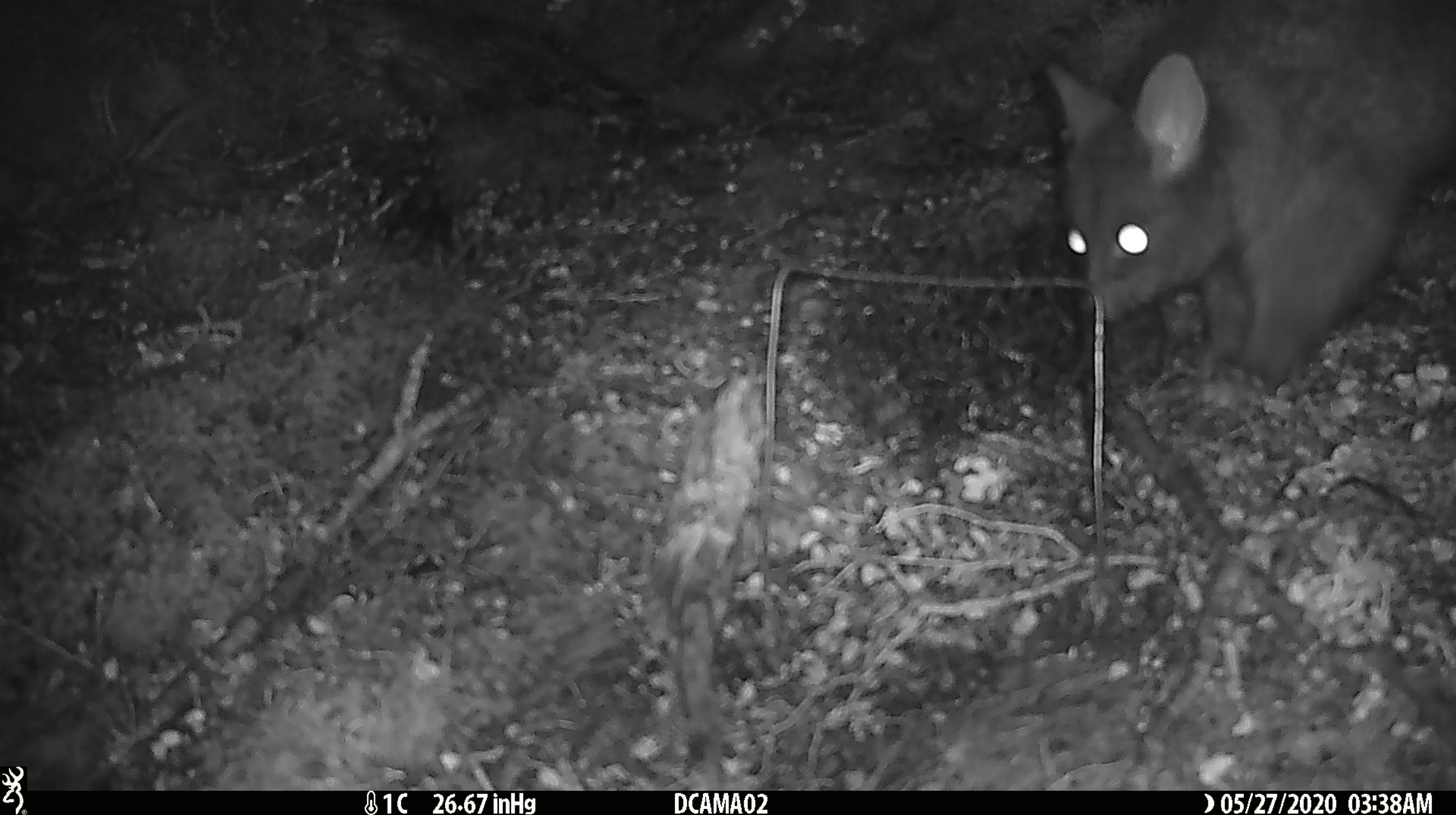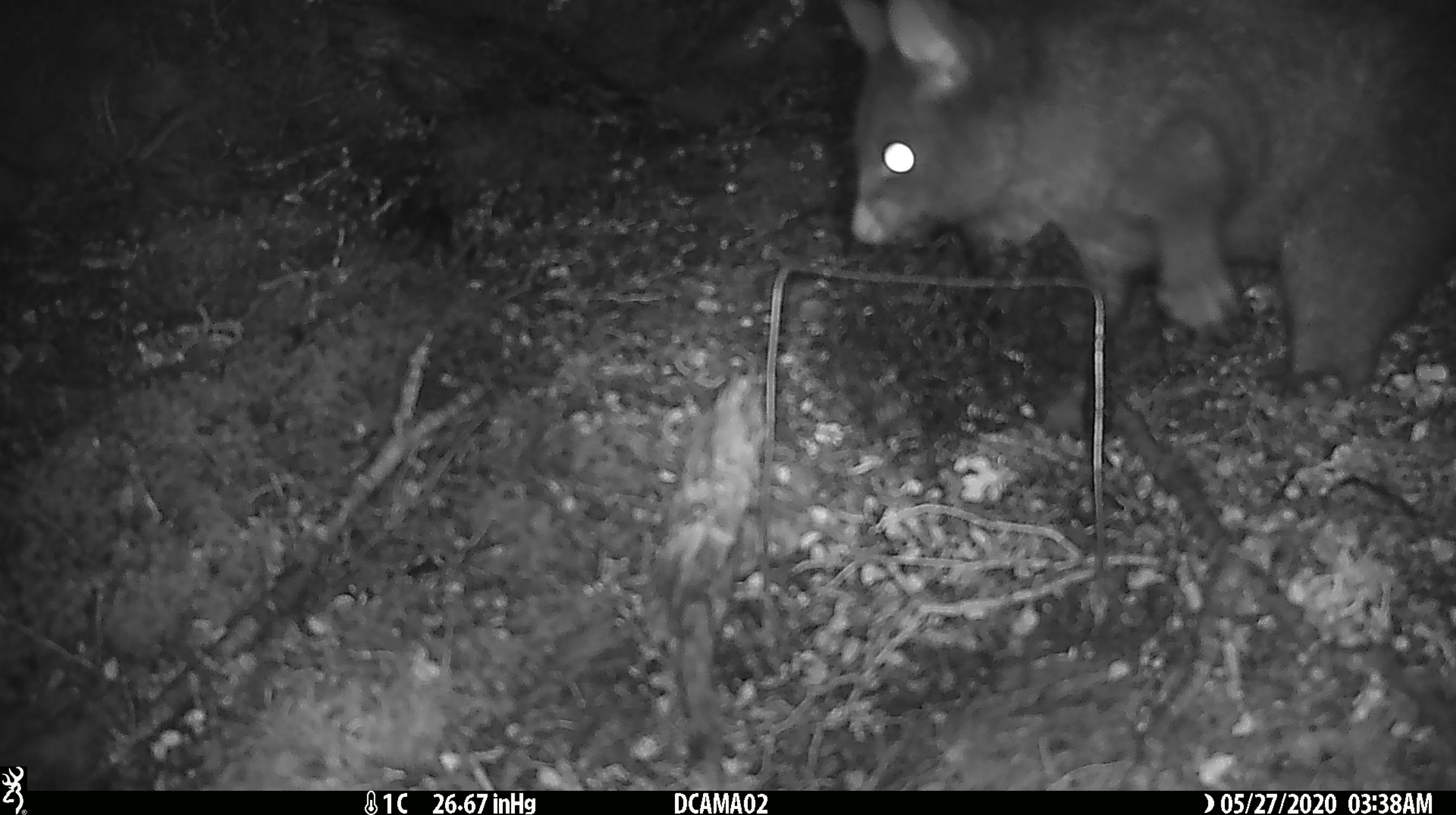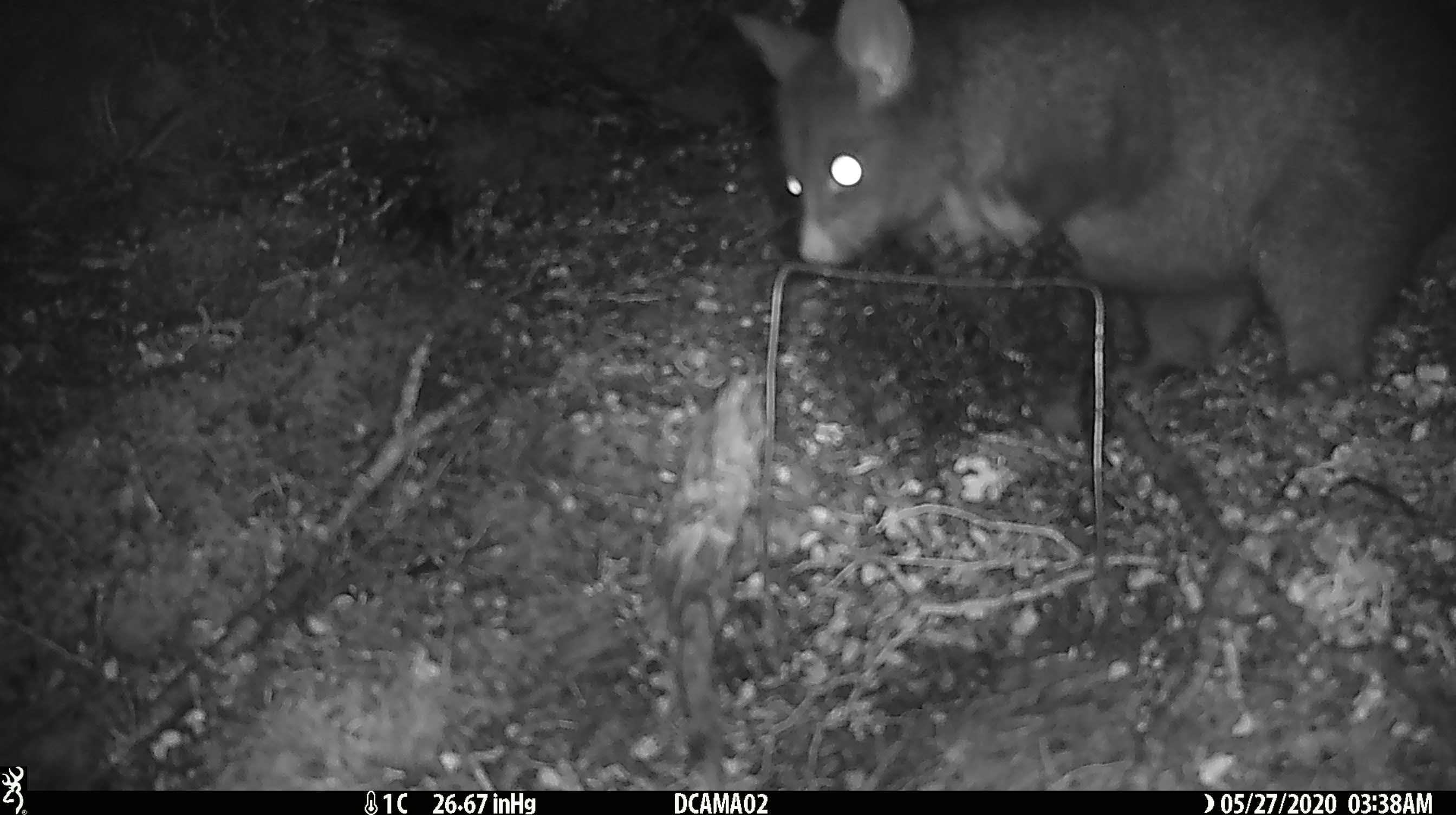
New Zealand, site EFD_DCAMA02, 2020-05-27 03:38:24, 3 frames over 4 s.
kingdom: Animalia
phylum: Chordata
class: Mammalia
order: Diprotodontia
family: Phalangeridae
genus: Trichosurus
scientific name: Trichosurus vulpecula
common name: common brushtail possum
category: possum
Possum (common brushtail possum) (Trichosurus vulpecula).